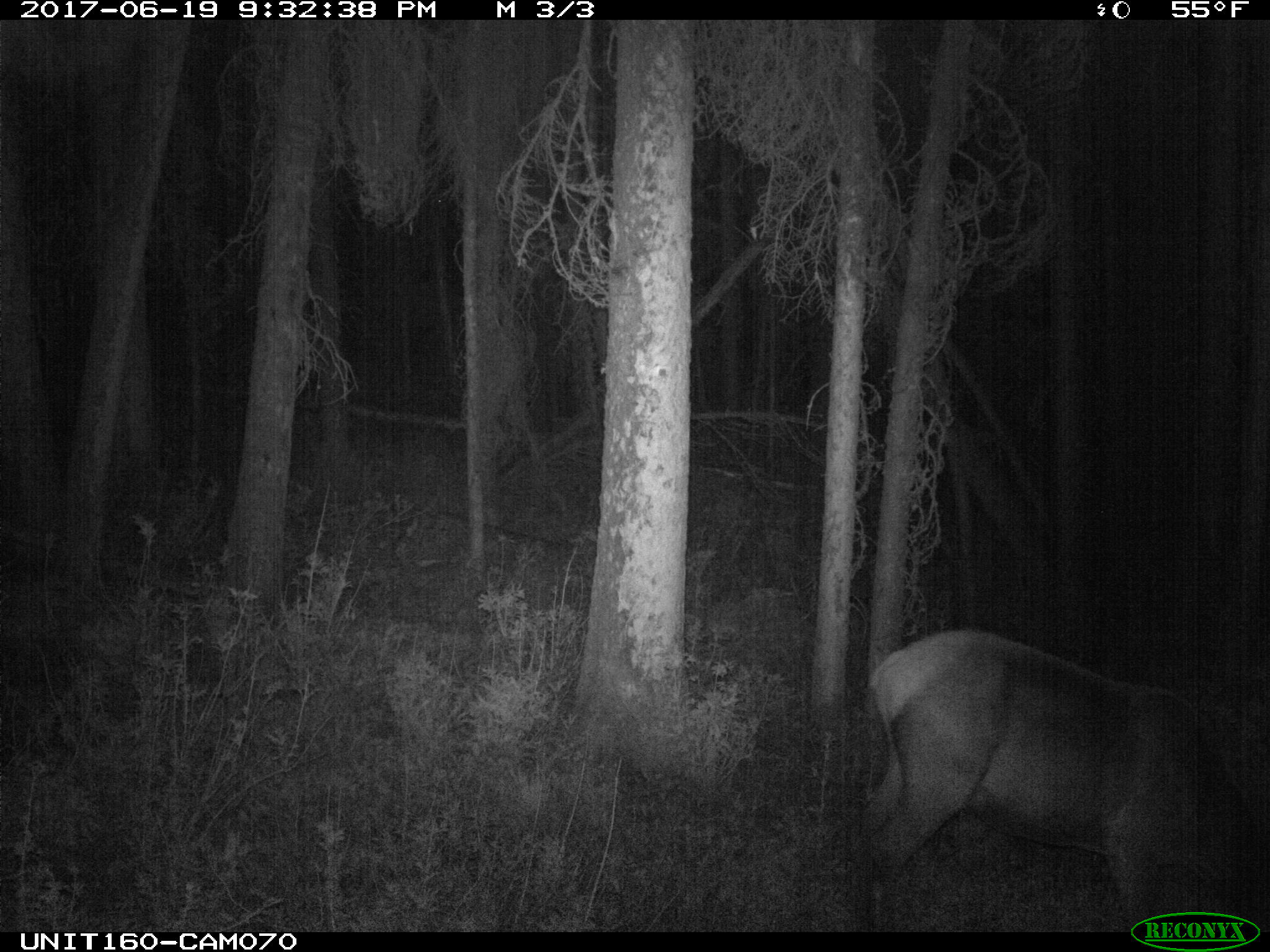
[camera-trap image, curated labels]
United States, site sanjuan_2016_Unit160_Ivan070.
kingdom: Animalia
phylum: Chordata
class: Mammalia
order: Artiodactyla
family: Cervidae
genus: Cervus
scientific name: Cervus elaphus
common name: red deer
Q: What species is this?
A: Cervus elaphus (red deer).